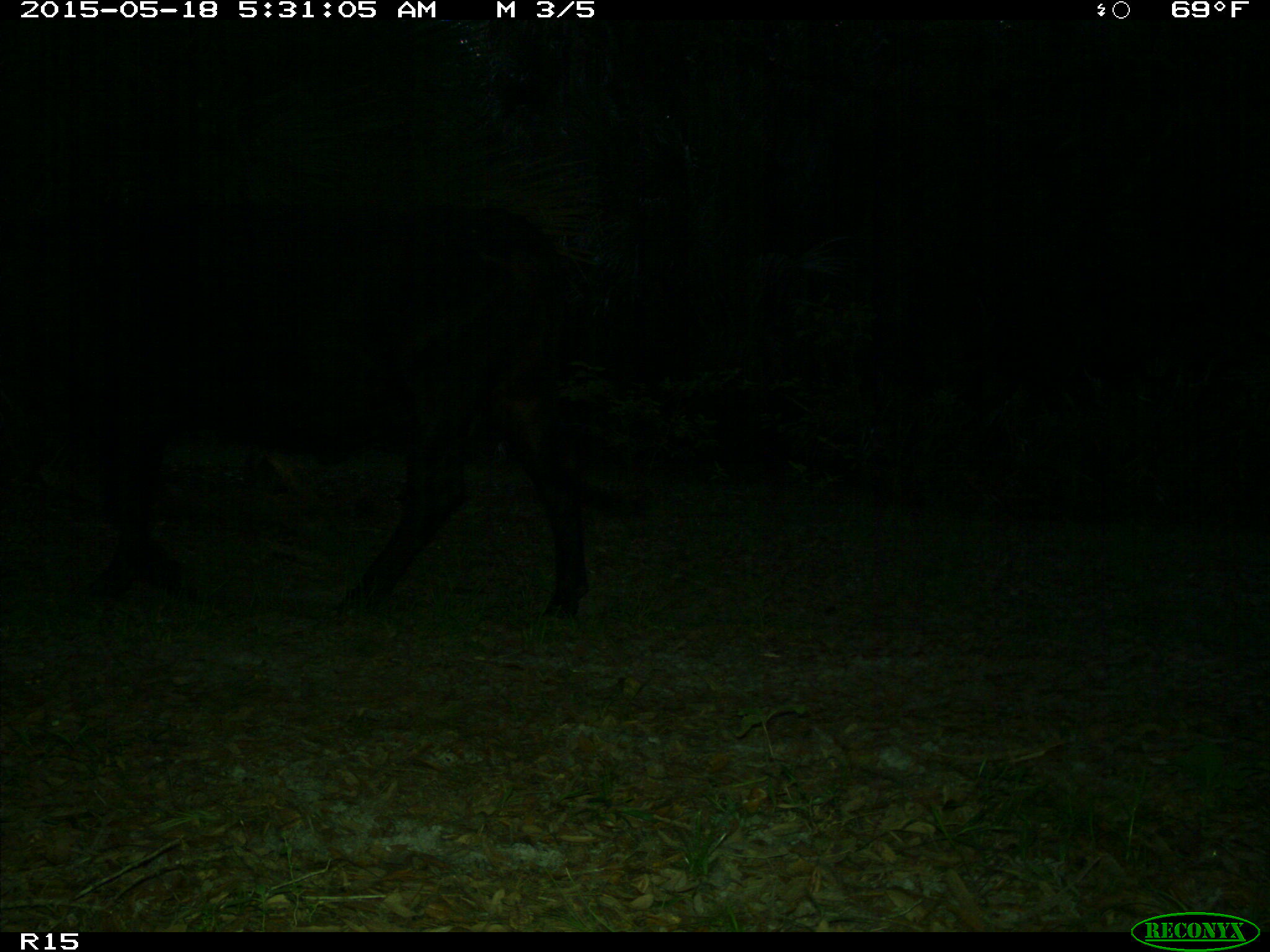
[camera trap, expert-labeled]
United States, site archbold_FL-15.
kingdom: Animalia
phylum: Chordata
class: Mammalia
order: Artiodactyla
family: Bovidae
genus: Bos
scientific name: Bos taurus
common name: domestic cow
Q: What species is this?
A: Bos taurus (domestic cow).